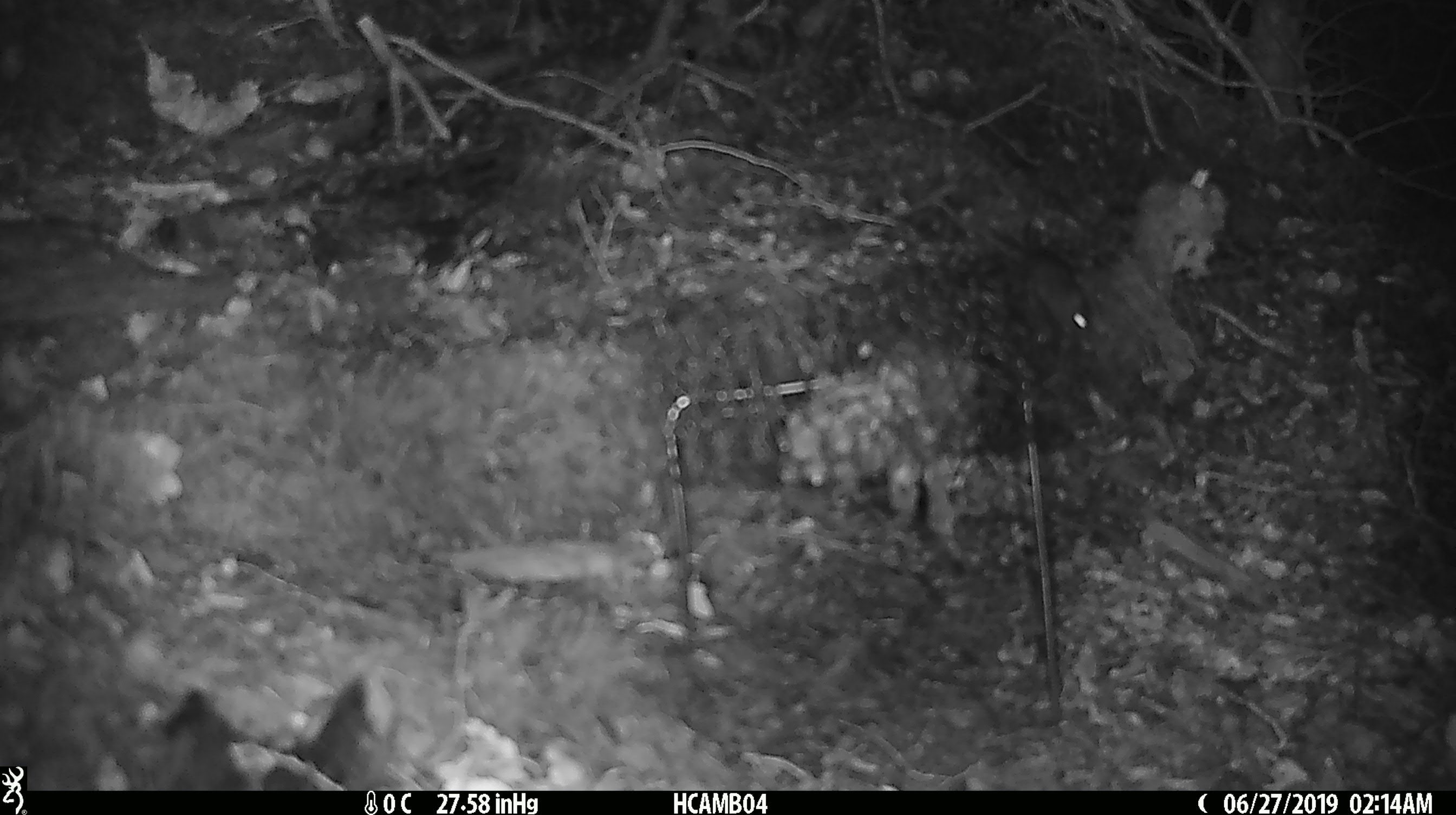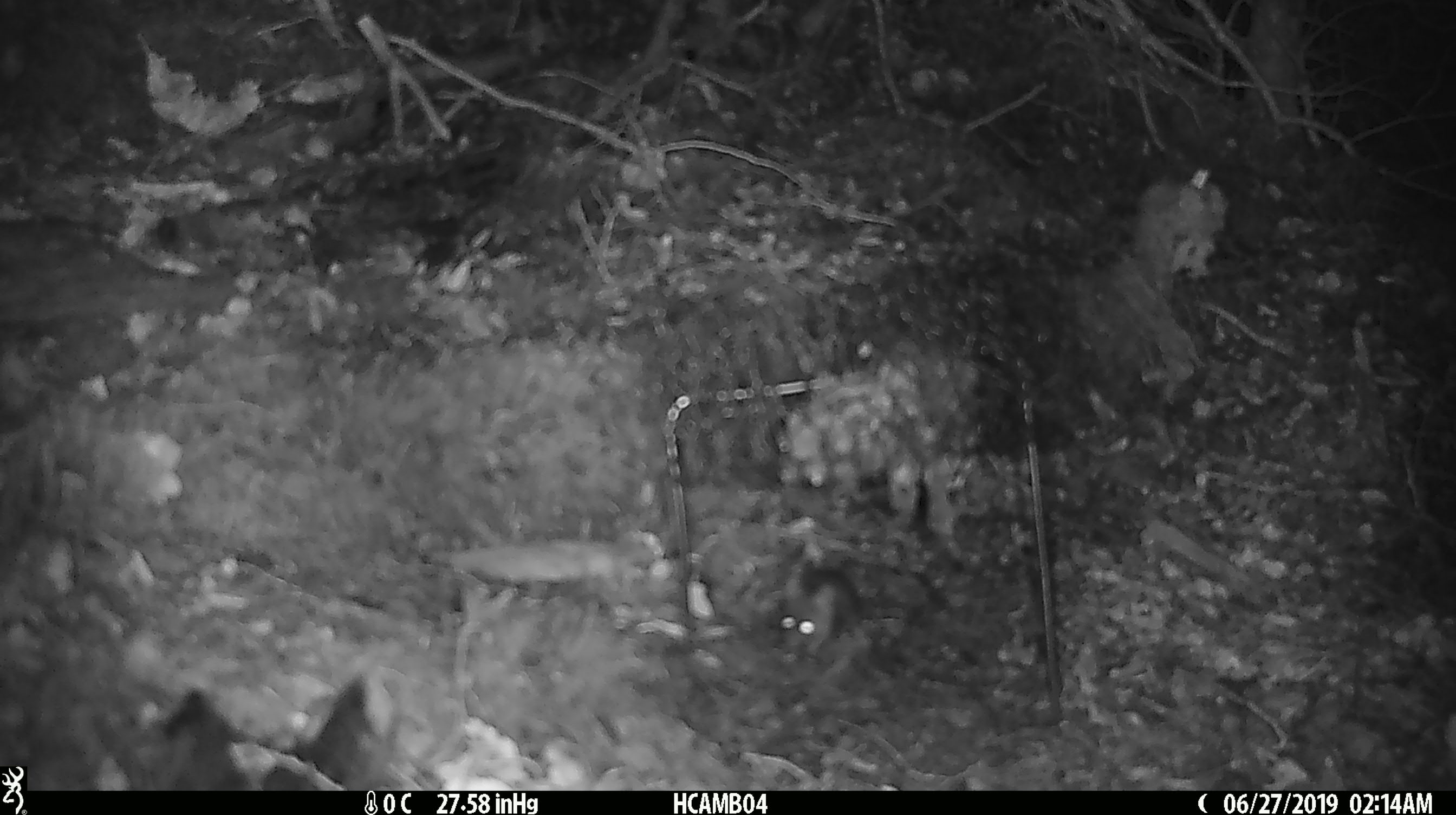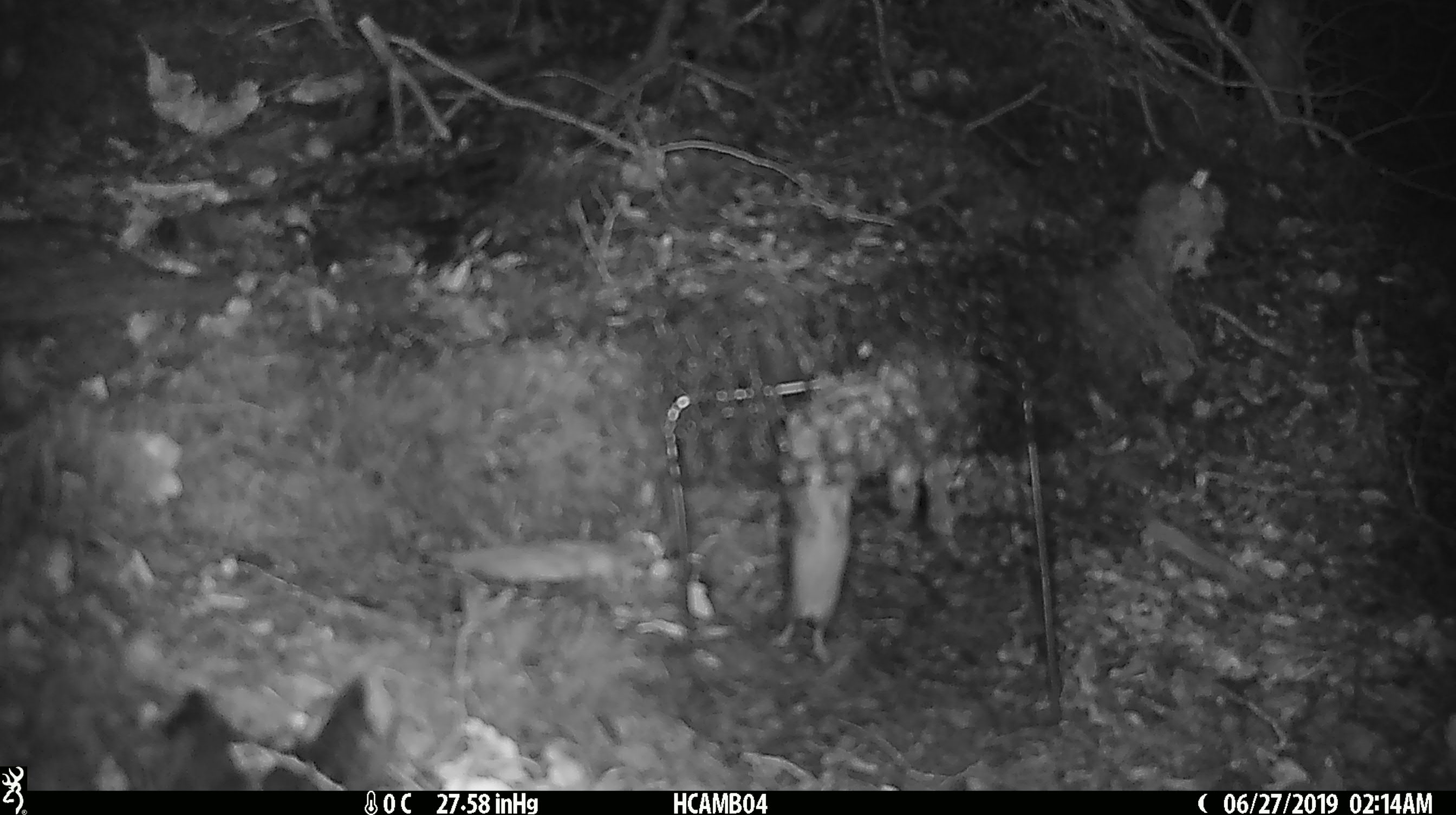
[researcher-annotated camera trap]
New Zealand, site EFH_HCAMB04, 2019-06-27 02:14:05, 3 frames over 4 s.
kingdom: Animalia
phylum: Chordata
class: Mammalia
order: Rodentia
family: Muridae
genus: Mus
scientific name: Mus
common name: mouse